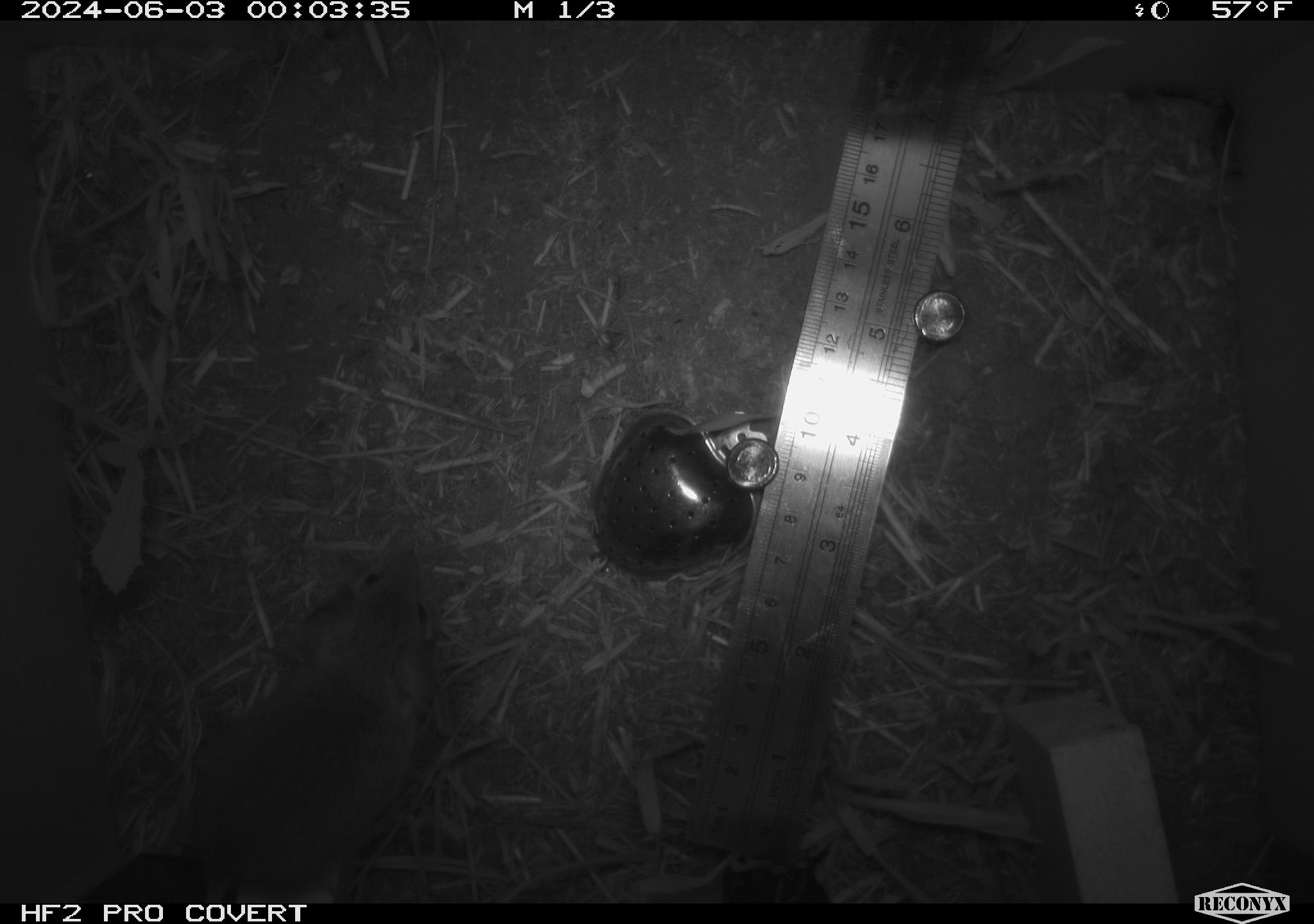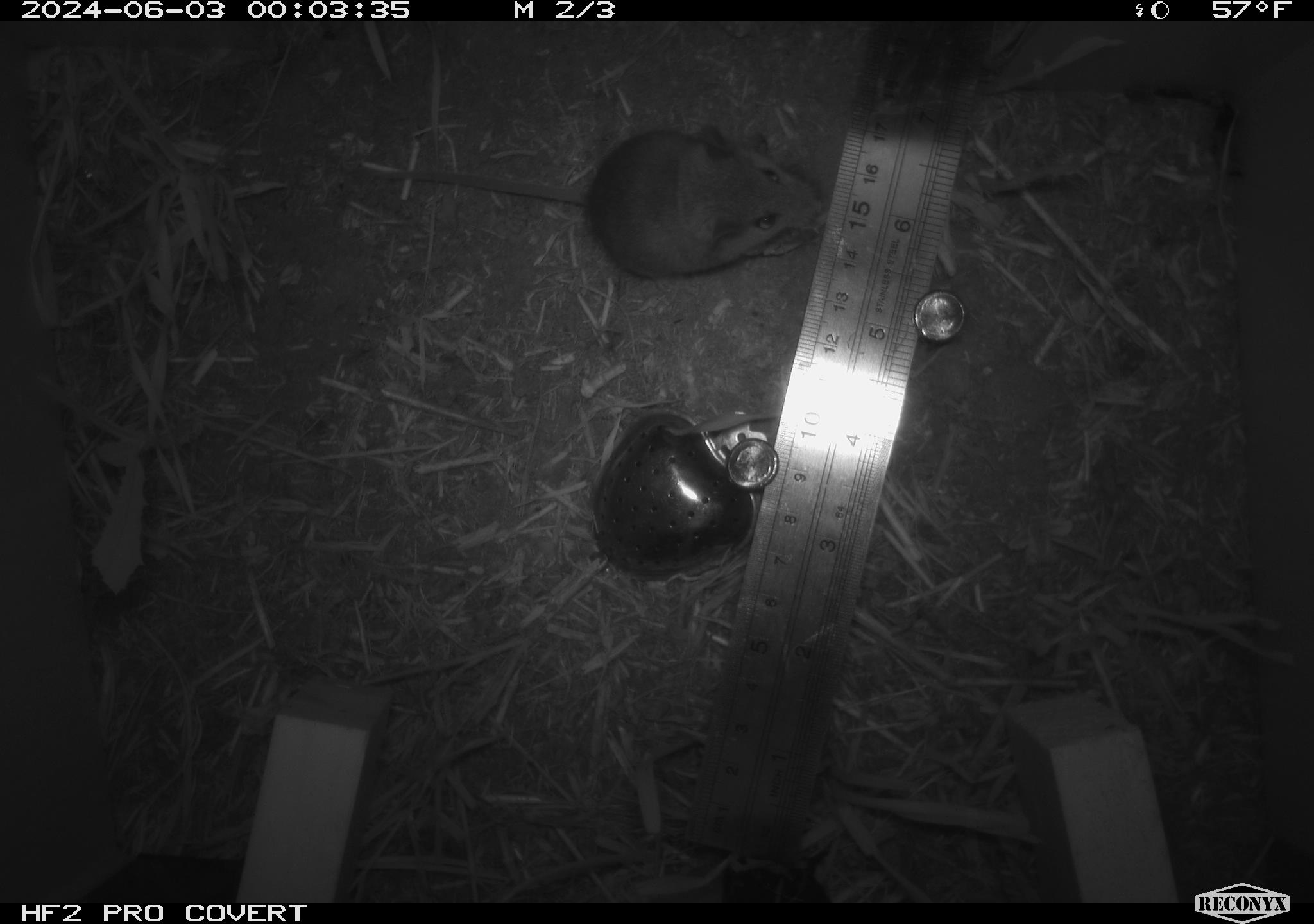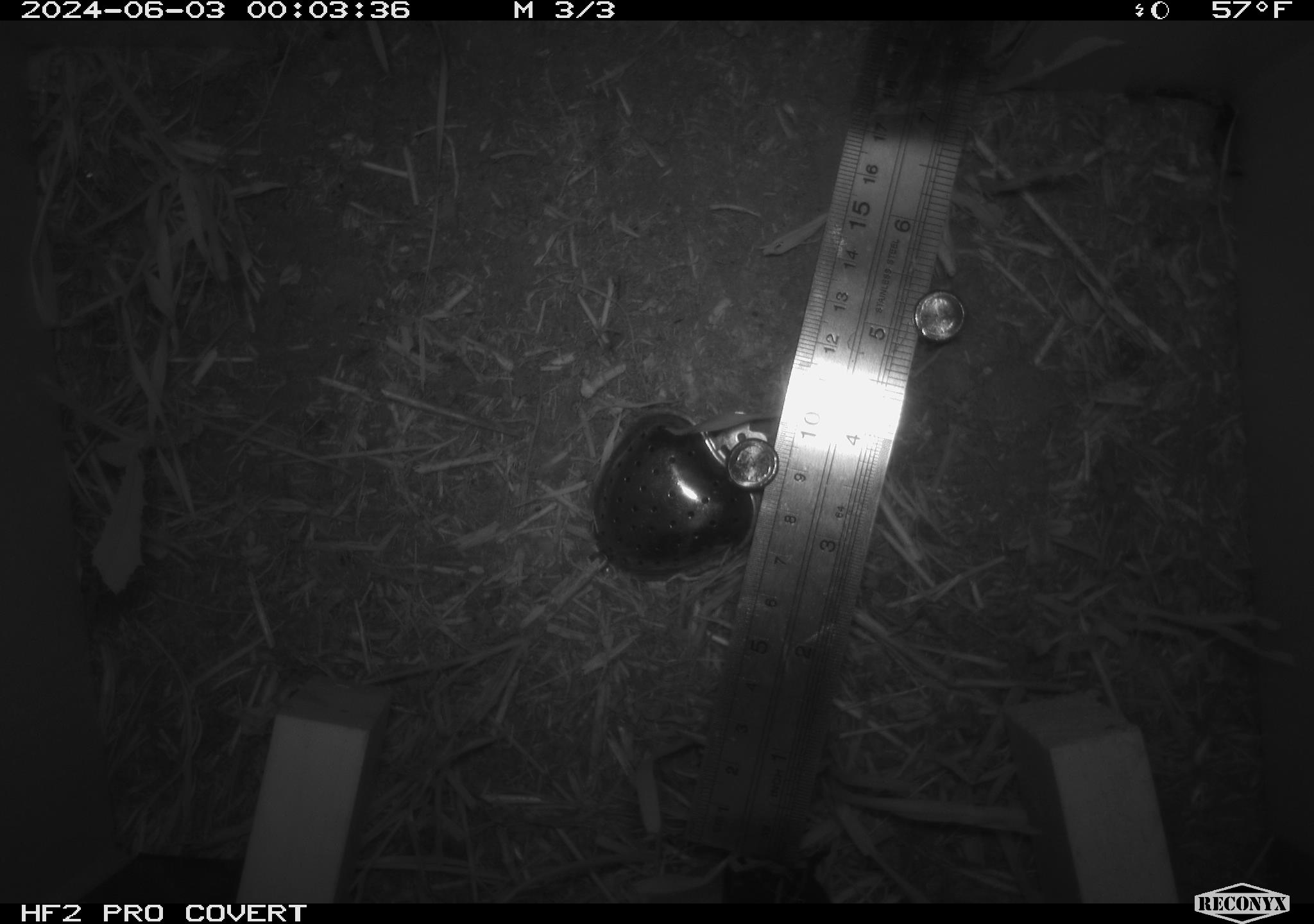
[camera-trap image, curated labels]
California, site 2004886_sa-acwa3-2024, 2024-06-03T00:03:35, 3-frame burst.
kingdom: Animalia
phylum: Chordata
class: Mammalia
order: Rodentia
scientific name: Rodentia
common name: mouse species